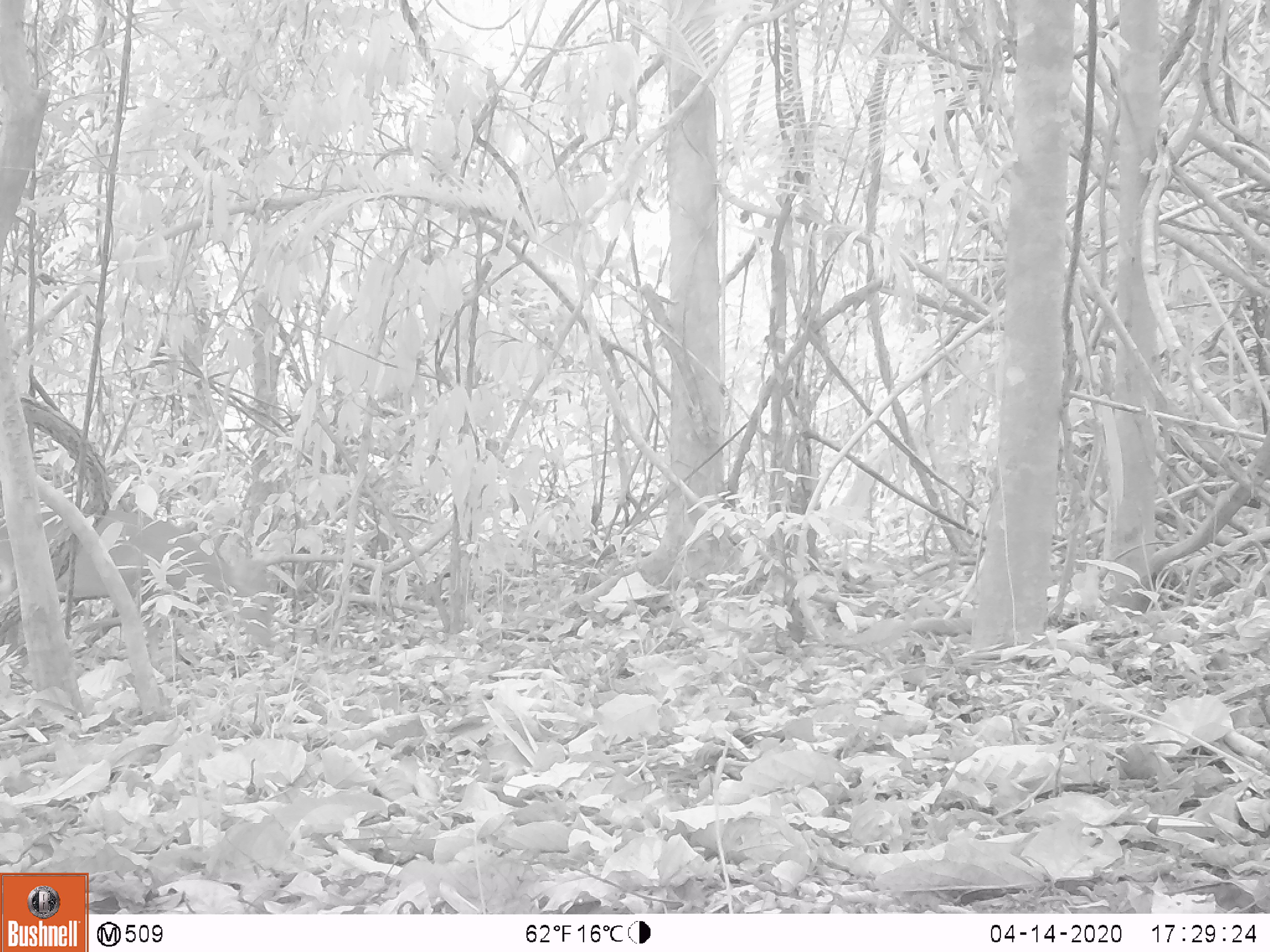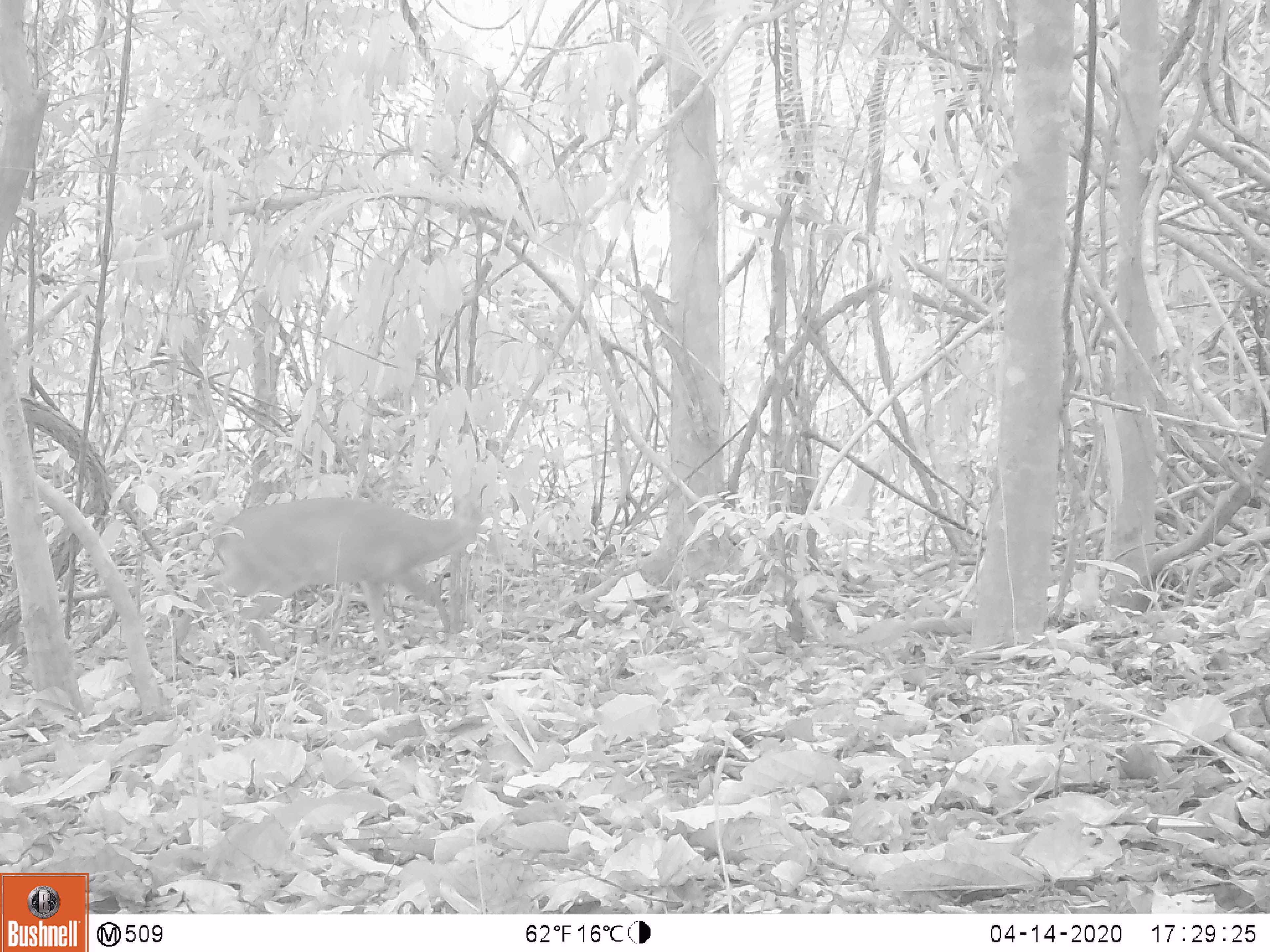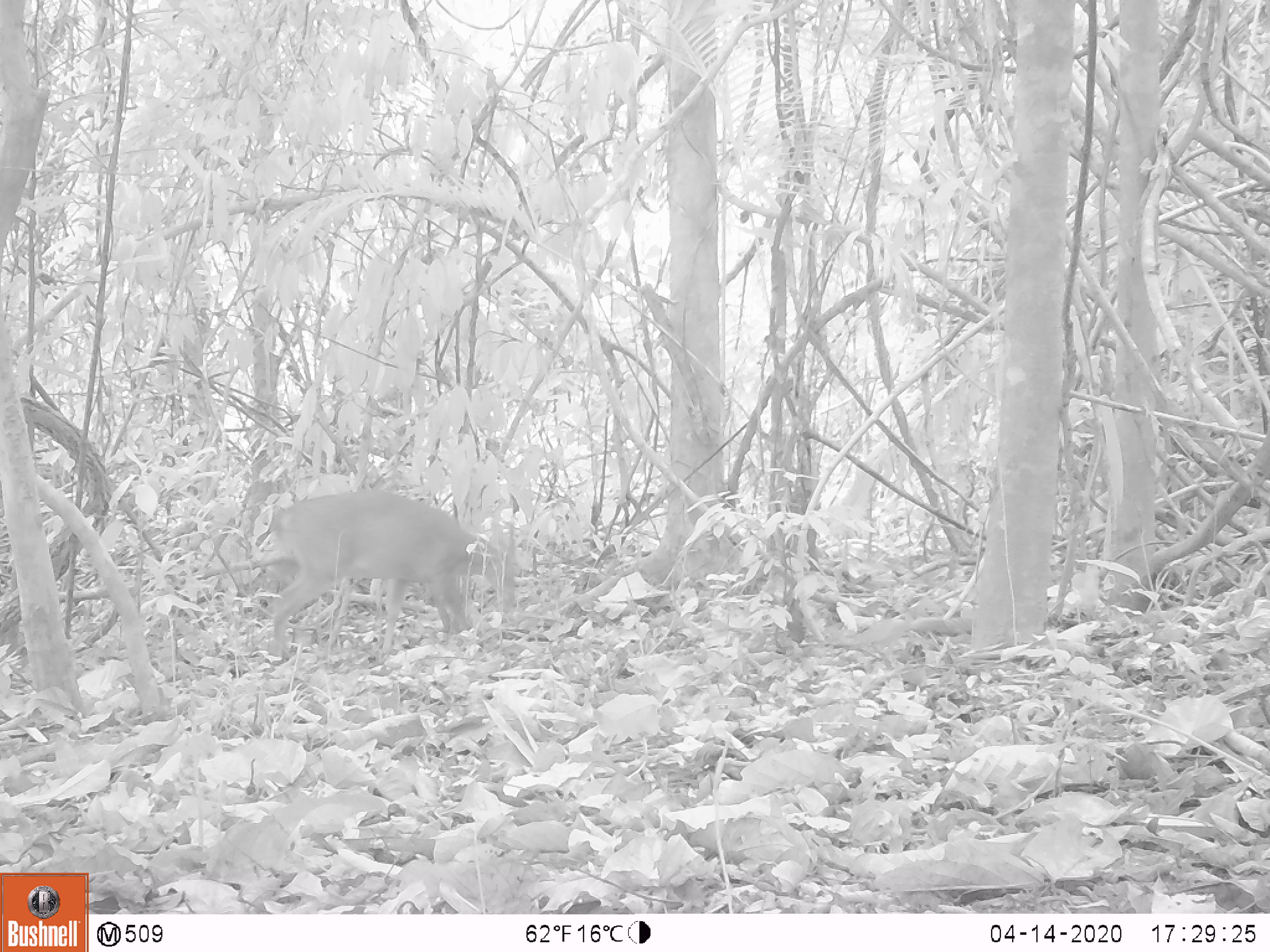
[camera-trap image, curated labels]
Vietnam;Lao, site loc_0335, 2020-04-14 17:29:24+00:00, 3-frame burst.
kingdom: Animalia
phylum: Chordata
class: Mammalia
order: Artiodactyla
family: Cervidae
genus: Muntiacus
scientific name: Muntiacus vuquangensis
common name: large-antlered muntjac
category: large antlered muntjac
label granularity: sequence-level